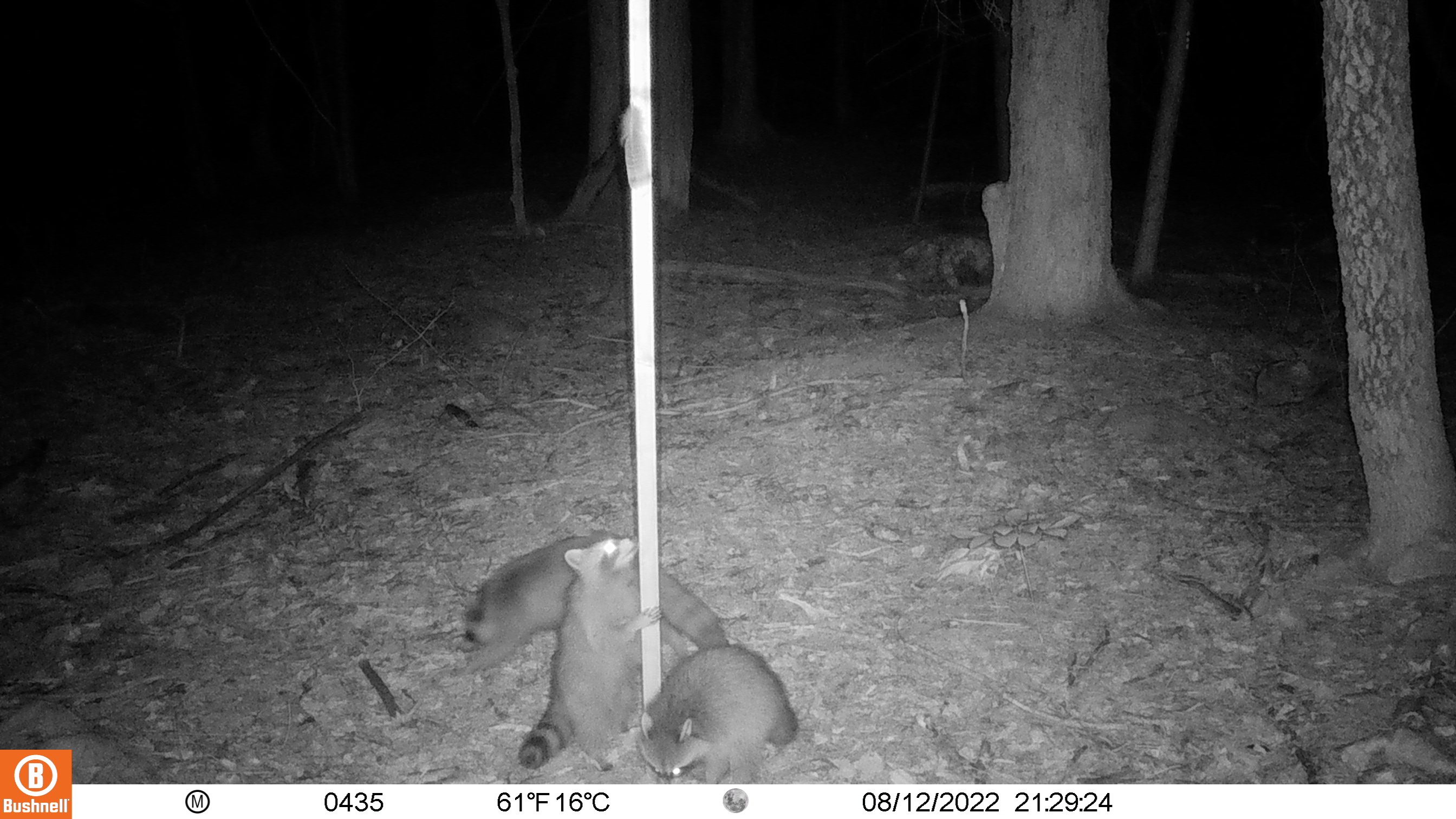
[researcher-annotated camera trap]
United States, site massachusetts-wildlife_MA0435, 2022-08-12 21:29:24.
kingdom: Animalia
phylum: Chordata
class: Mammalia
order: Carnivora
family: Procyonidae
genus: Procyon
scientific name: Procyon lotor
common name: raccoon